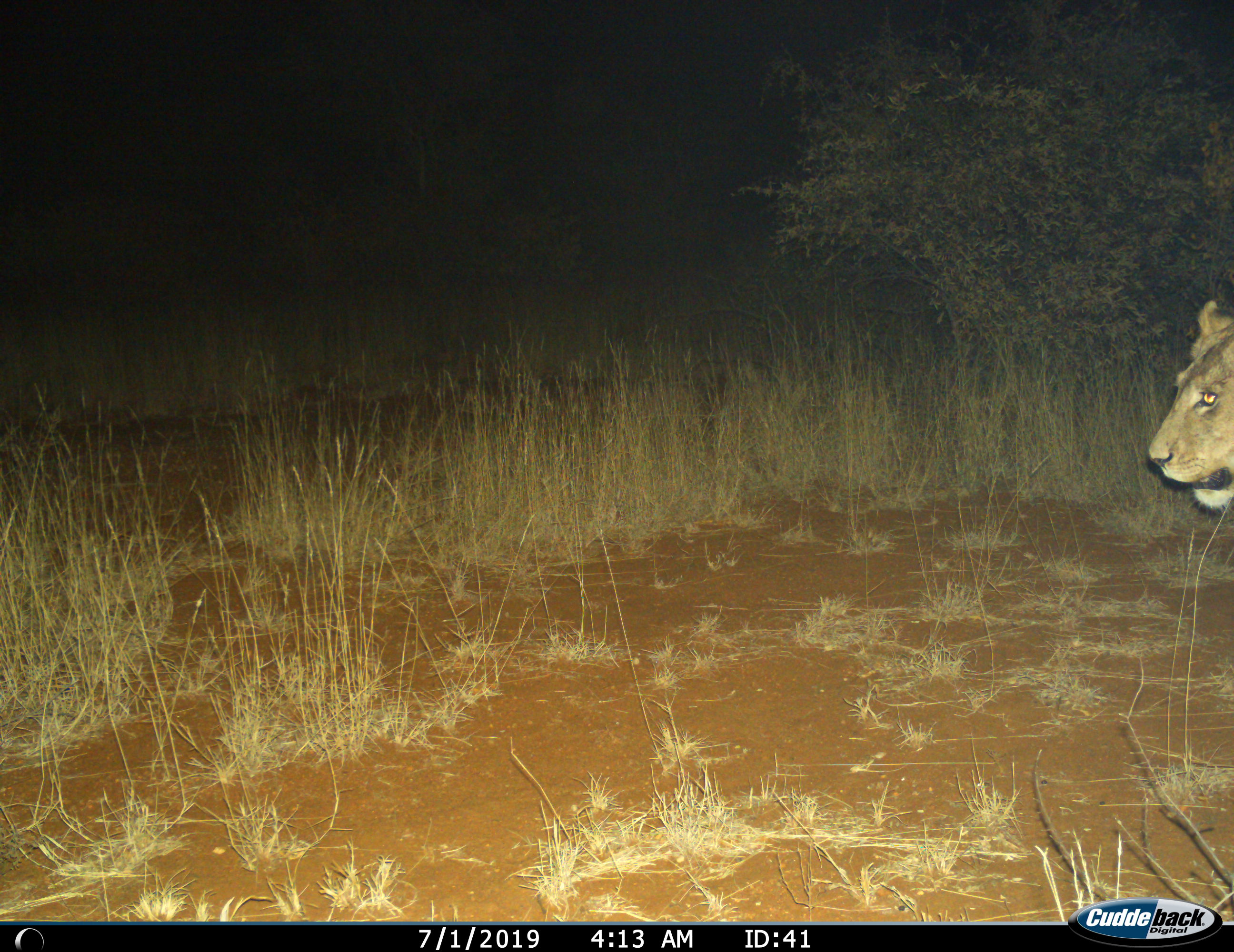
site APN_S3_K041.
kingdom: Animalia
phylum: Chordata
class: Mammalia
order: Carnivora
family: Felidae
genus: Panthera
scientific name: Panthera leo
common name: lion female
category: lionfemale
Lionfemale (lion female) (Panthera leo), count 1. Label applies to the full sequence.